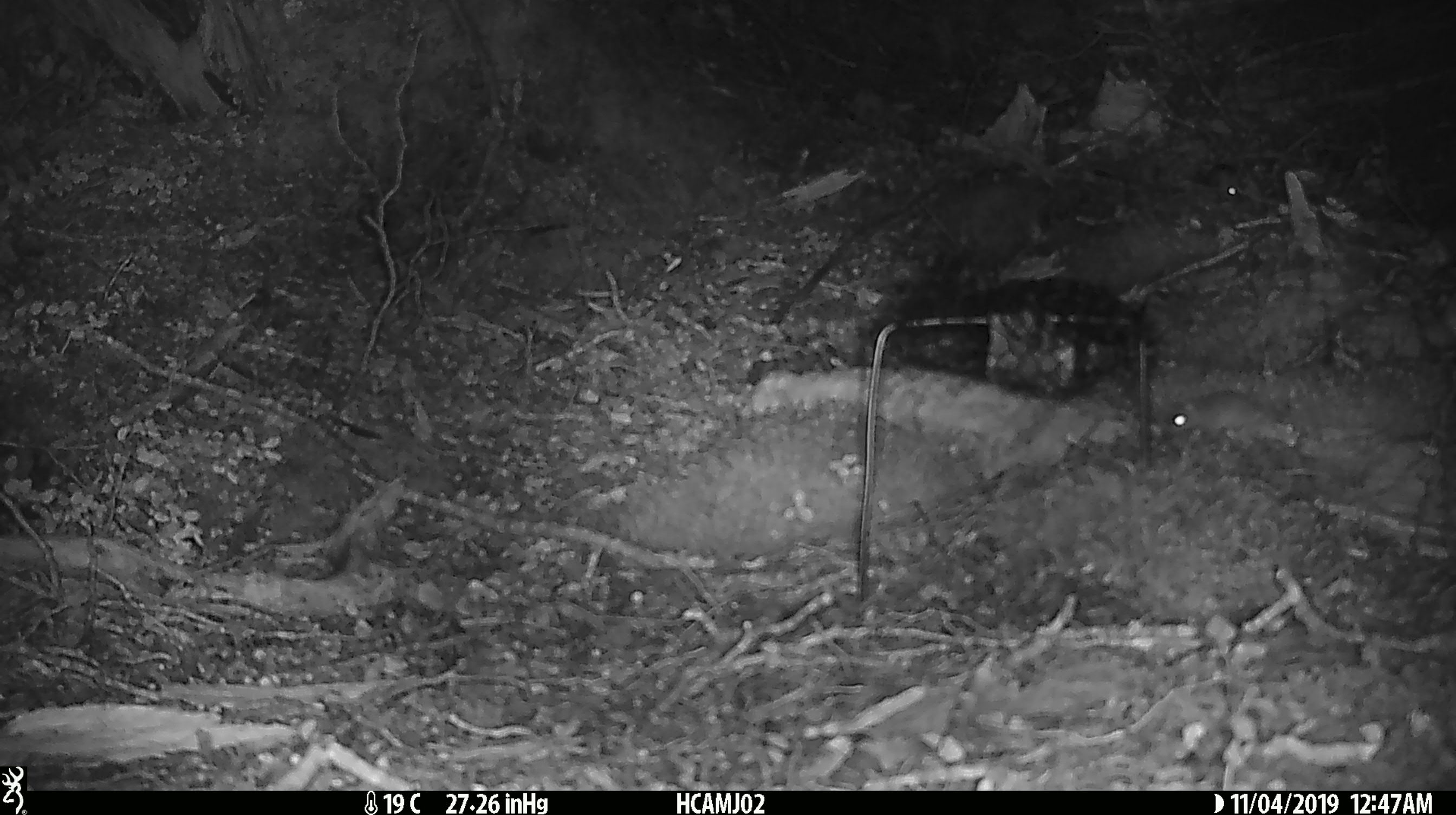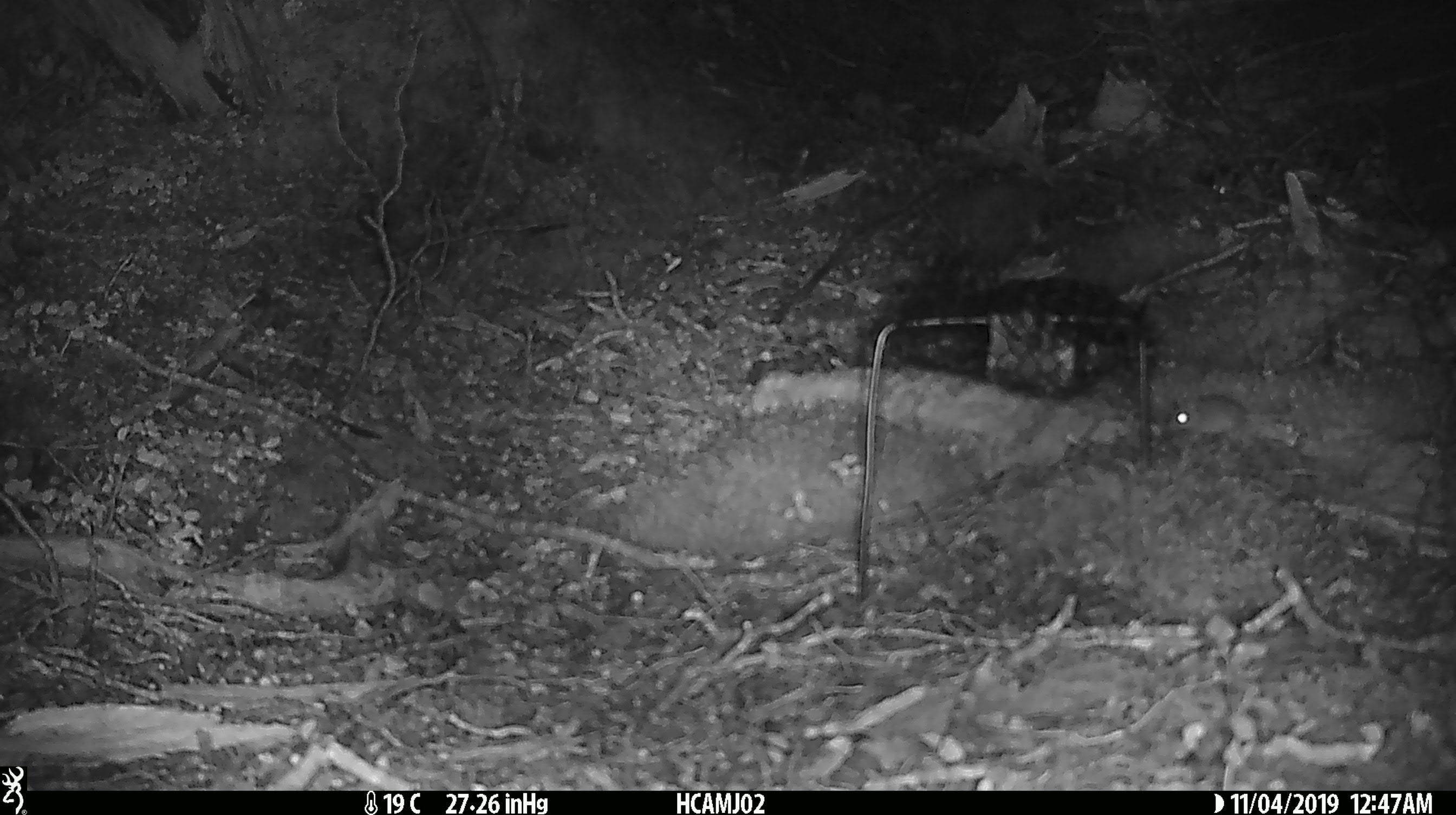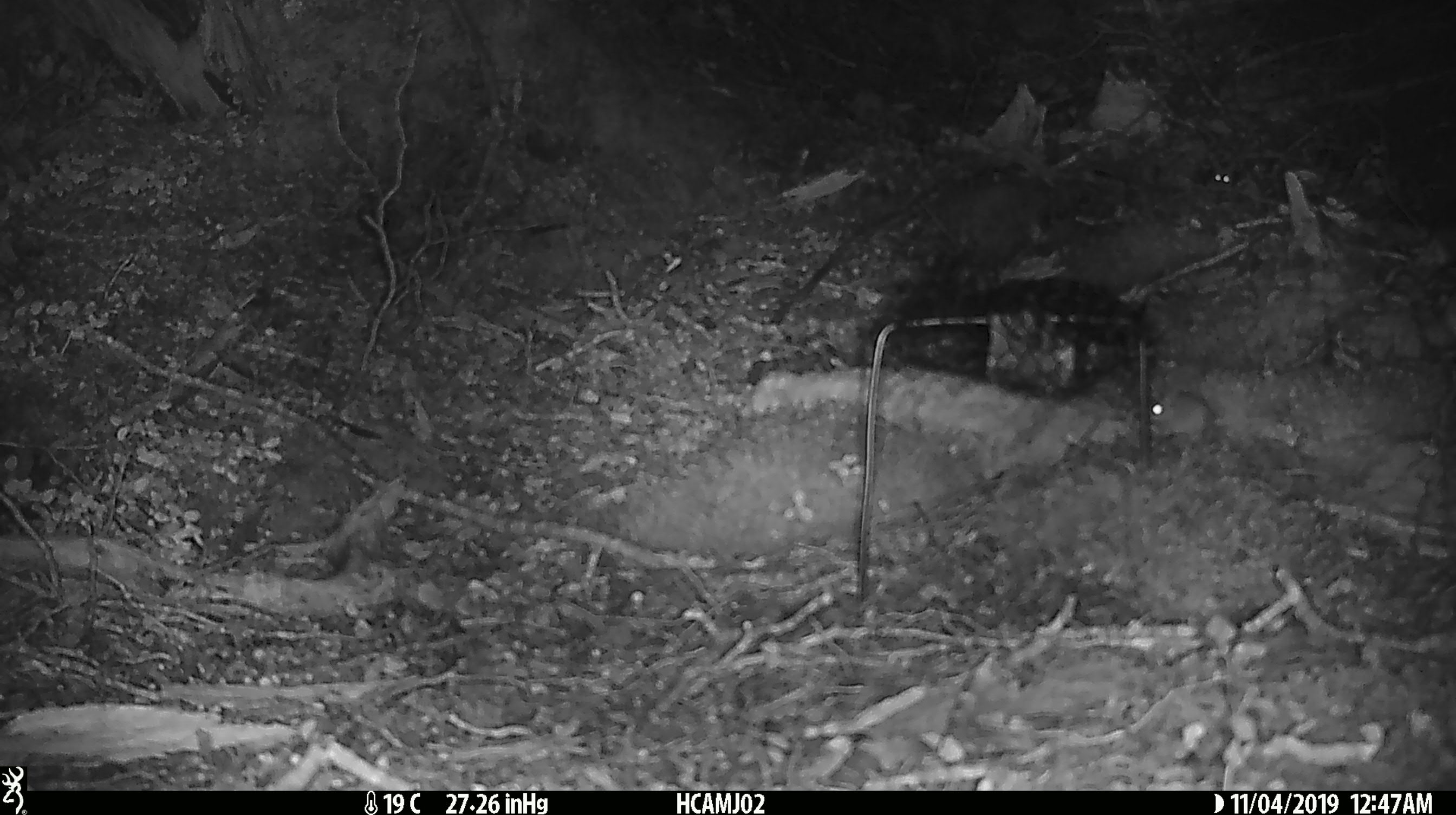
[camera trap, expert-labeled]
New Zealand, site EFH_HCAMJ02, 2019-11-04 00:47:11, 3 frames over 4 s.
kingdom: Animalia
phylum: Chordata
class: Mammalia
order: Rodentia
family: Muridae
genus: Mus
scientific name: Mus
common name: mouse